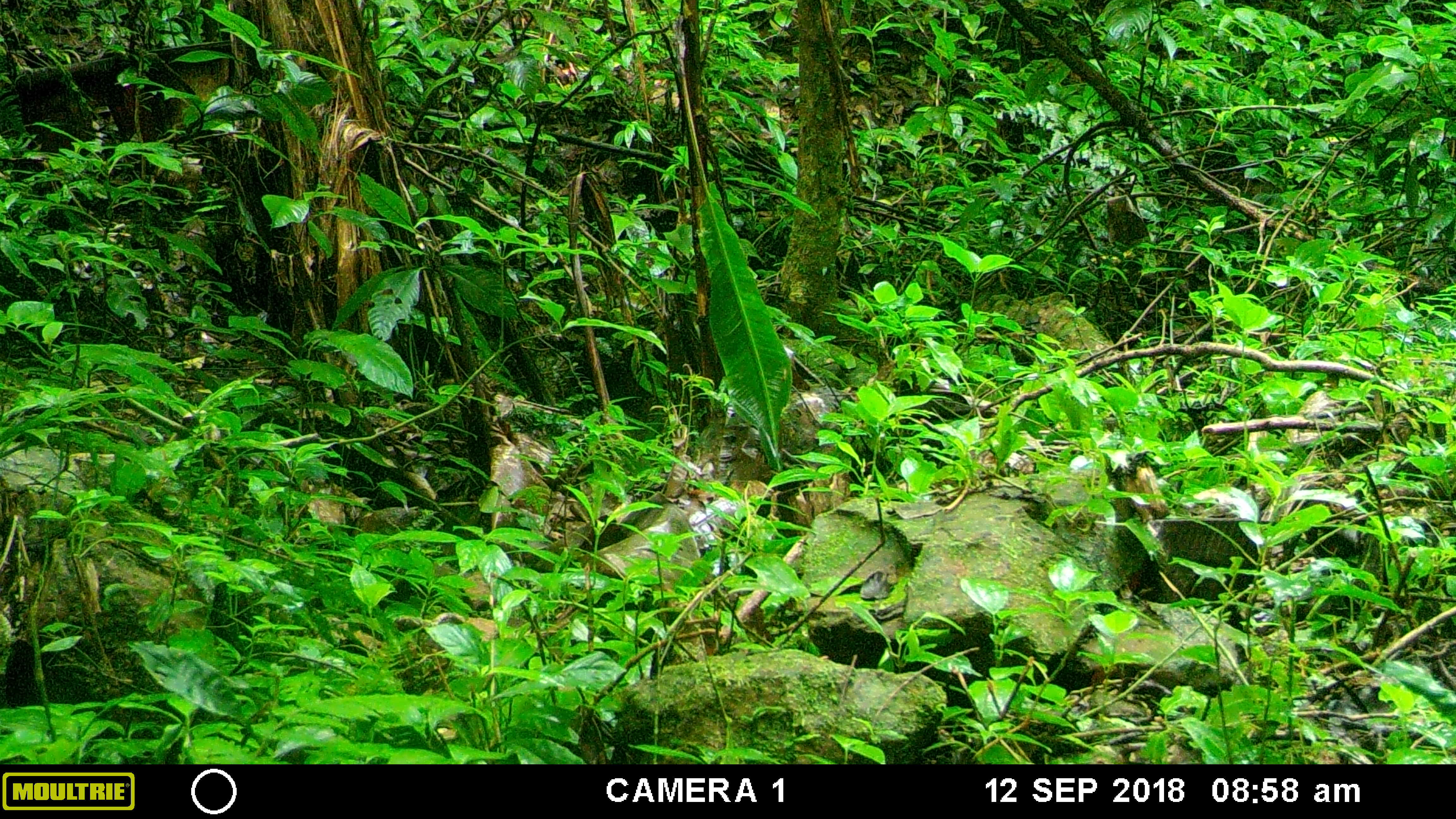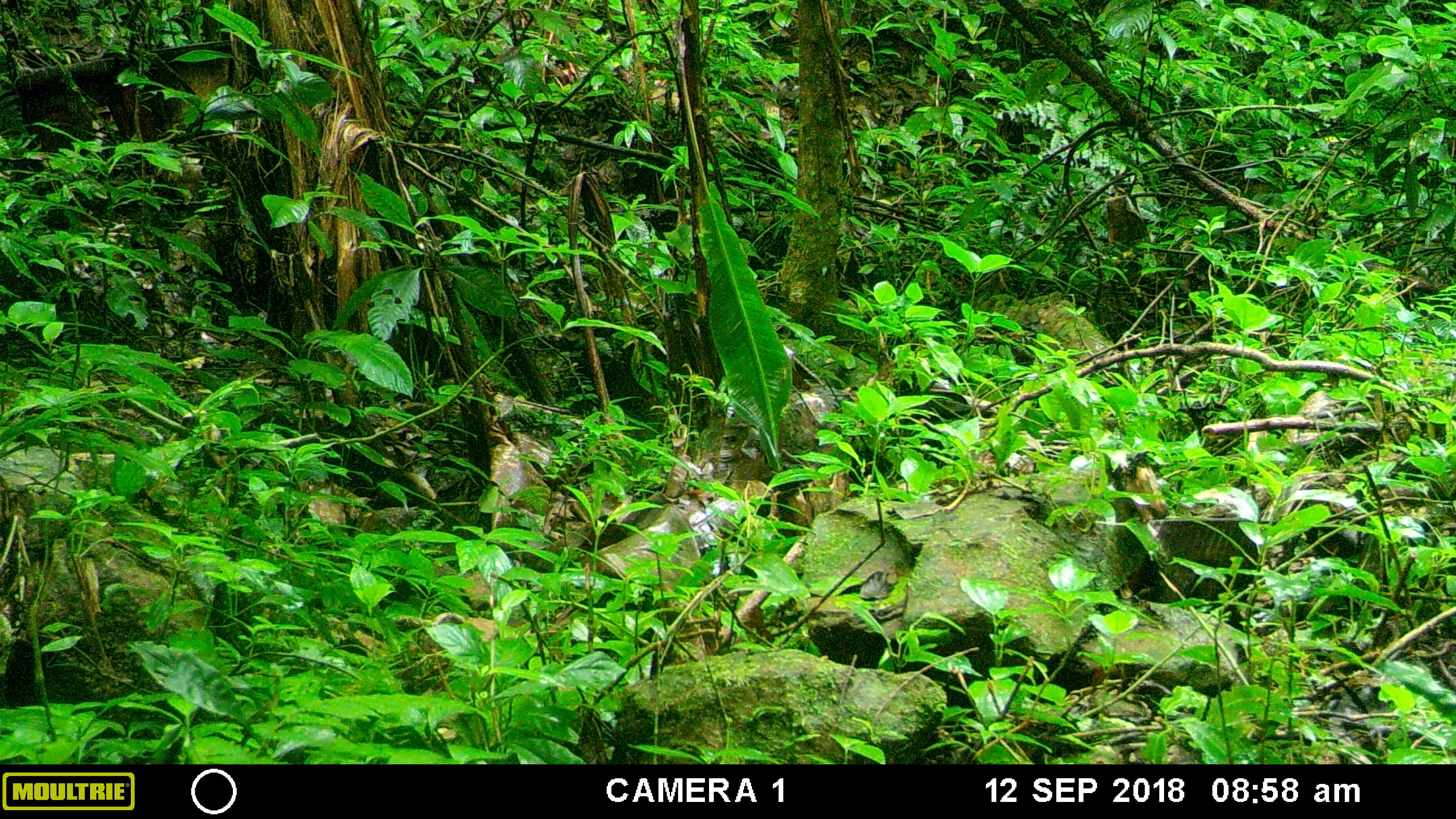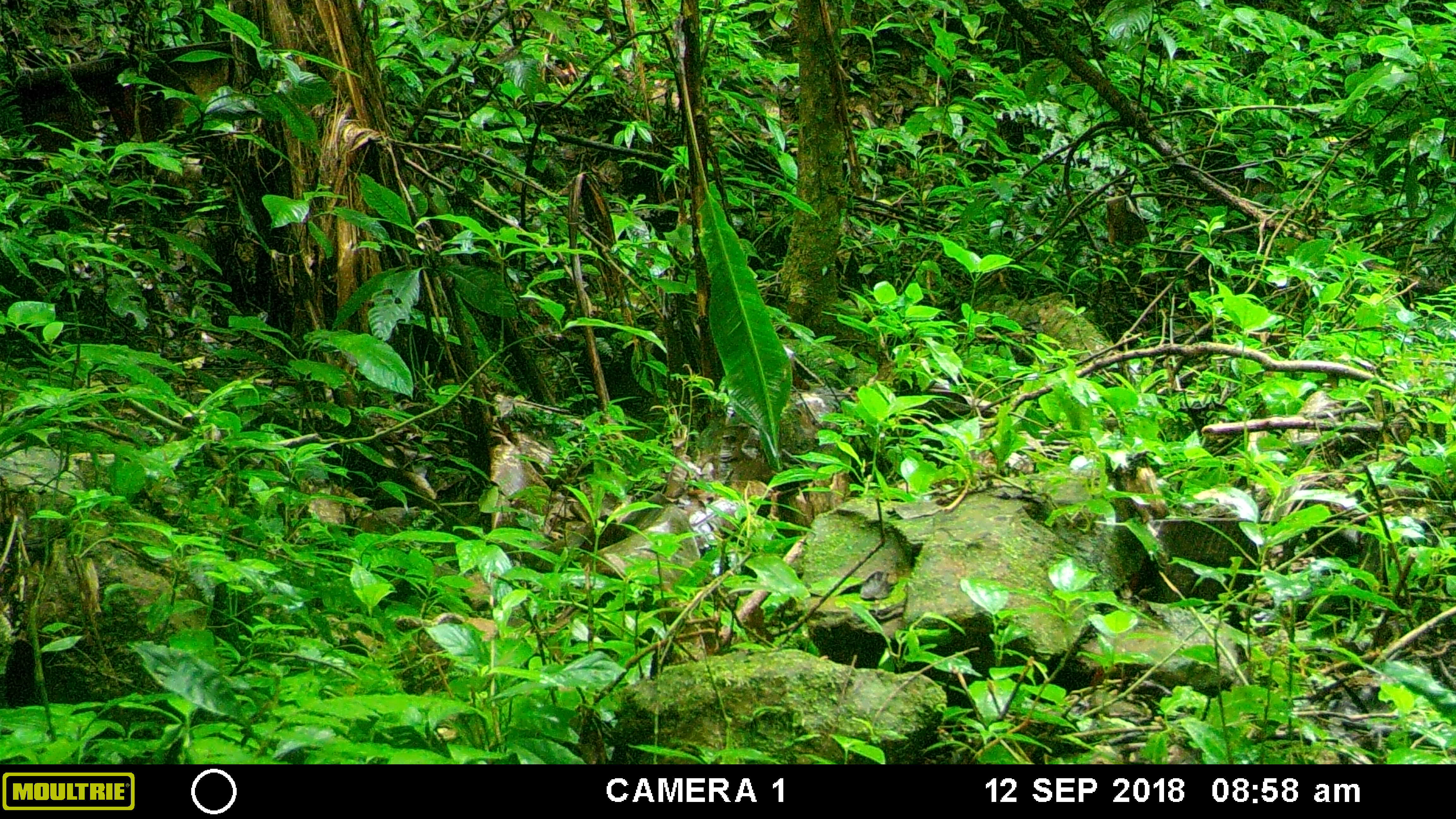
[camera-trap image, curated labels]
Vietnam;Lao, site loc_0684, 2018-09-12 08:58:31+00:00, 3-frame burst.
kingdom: Animalia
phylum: Chordata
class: Mammalia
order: Primates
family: Cercopithecidae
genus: Macaca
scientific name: Macaca arctoides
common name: stump-tailed macaque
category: stump tailed macaque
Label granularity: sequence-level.